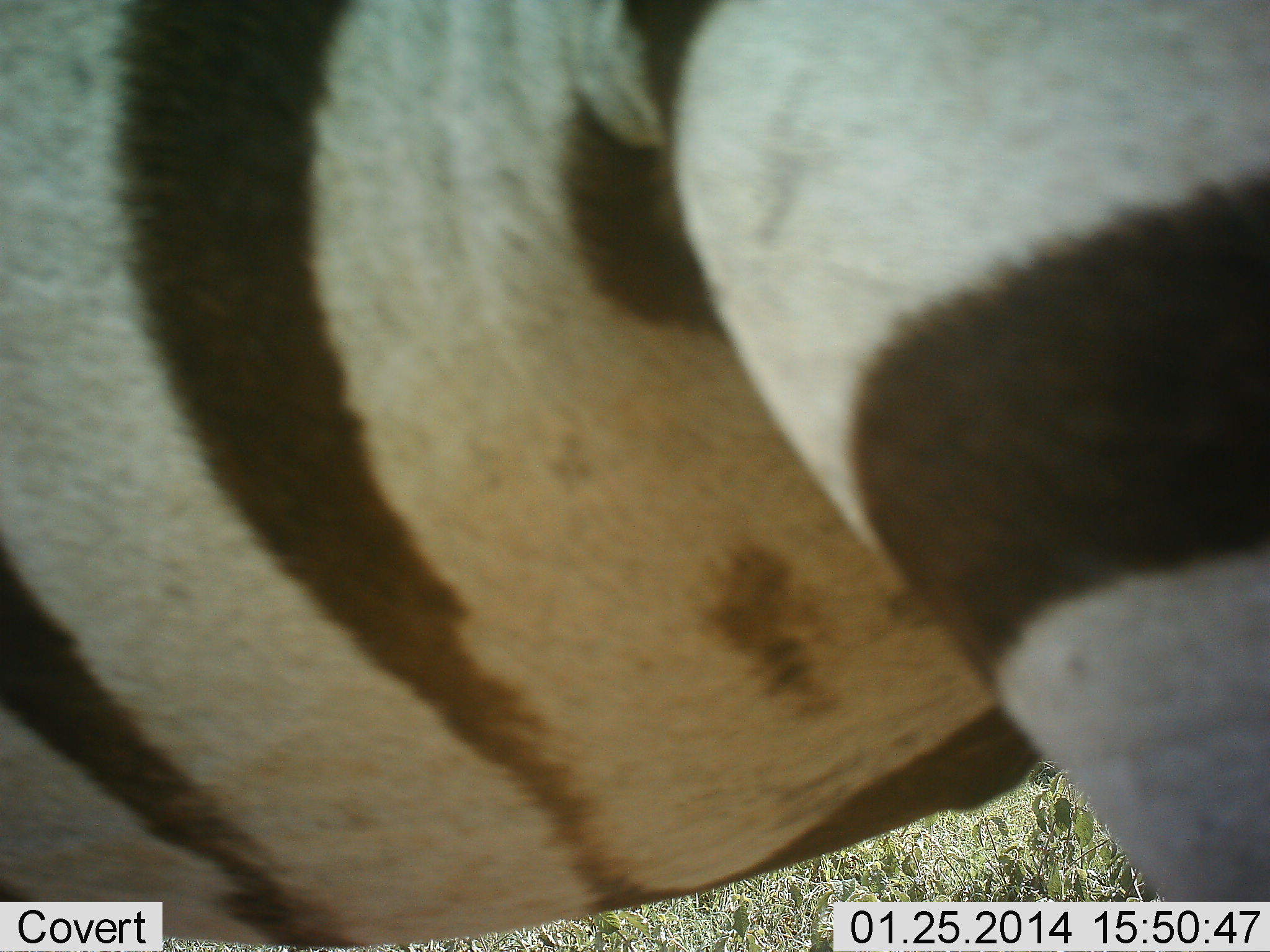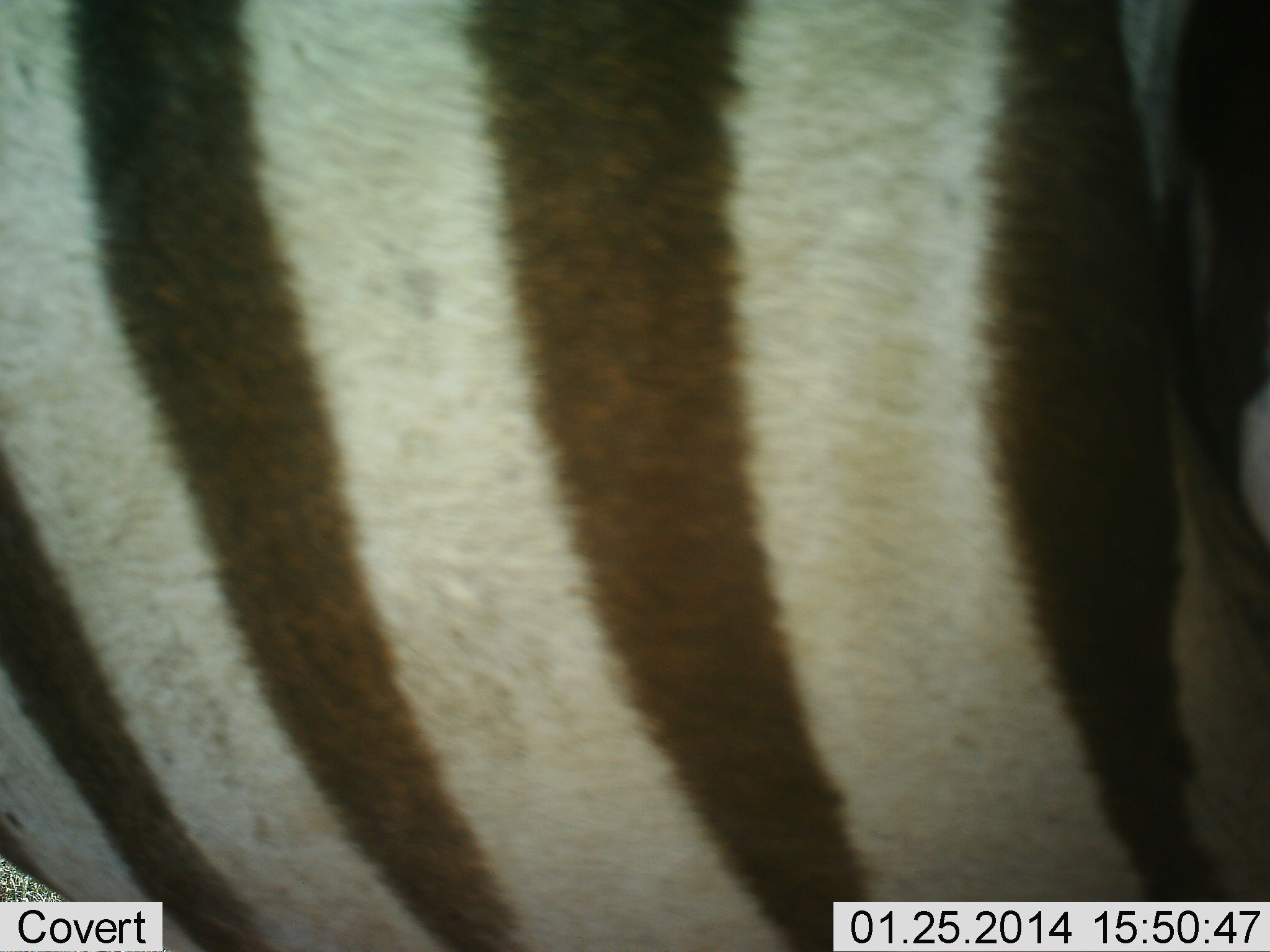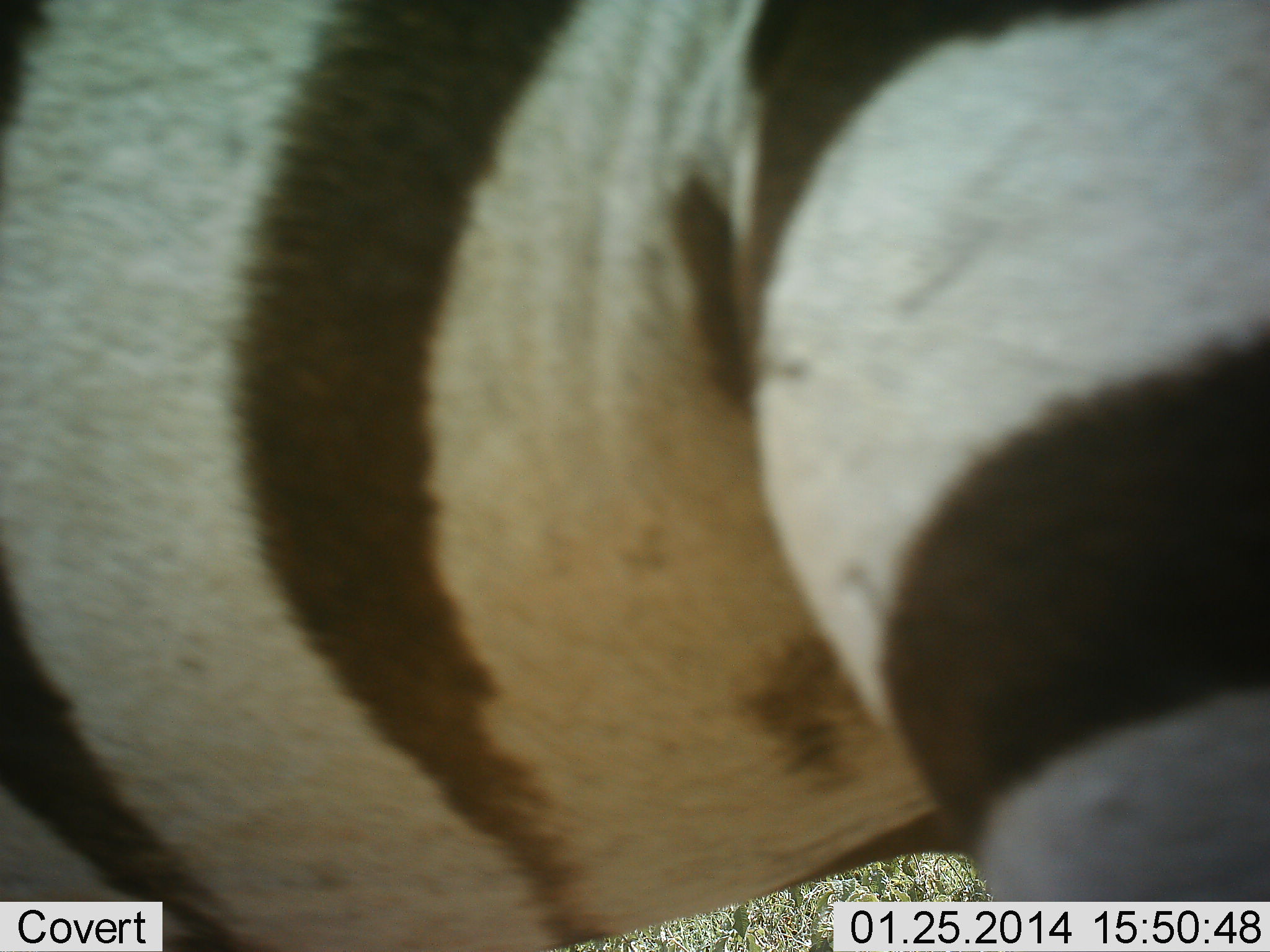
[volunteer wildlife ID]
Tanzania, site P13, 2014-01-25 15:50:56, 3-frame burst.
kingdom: Animalia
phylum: Chordata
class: Mammalia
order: Perissodactyla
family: Equidae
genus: Equus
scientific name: Equus quagga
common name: plains zebra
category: zebra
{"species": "zebra (plains zebra) (Equus quagga)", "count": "1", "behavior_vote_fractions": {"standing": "80%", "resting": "0%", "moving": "10%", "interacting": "0%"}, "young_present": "0%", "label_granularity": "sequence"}